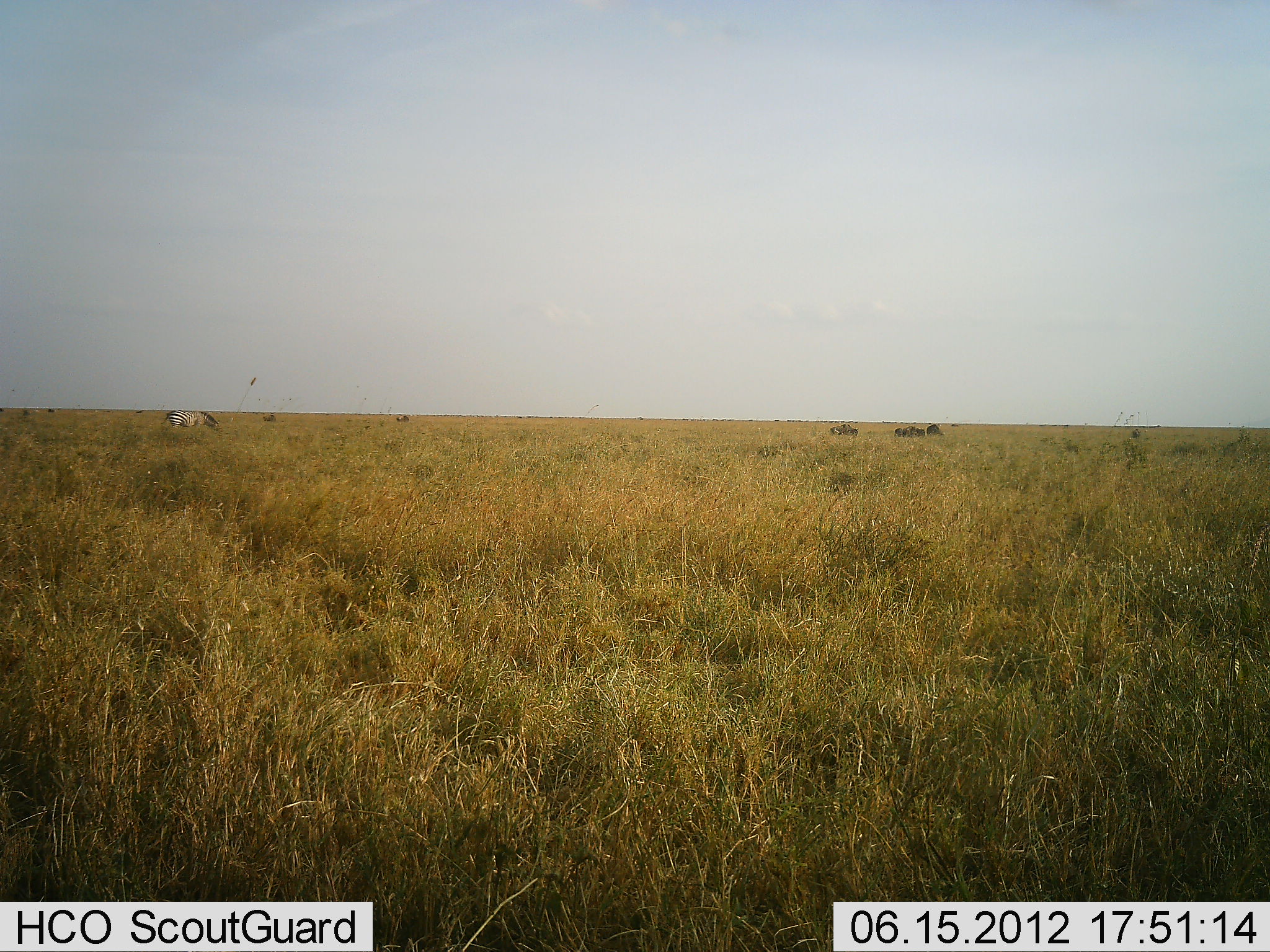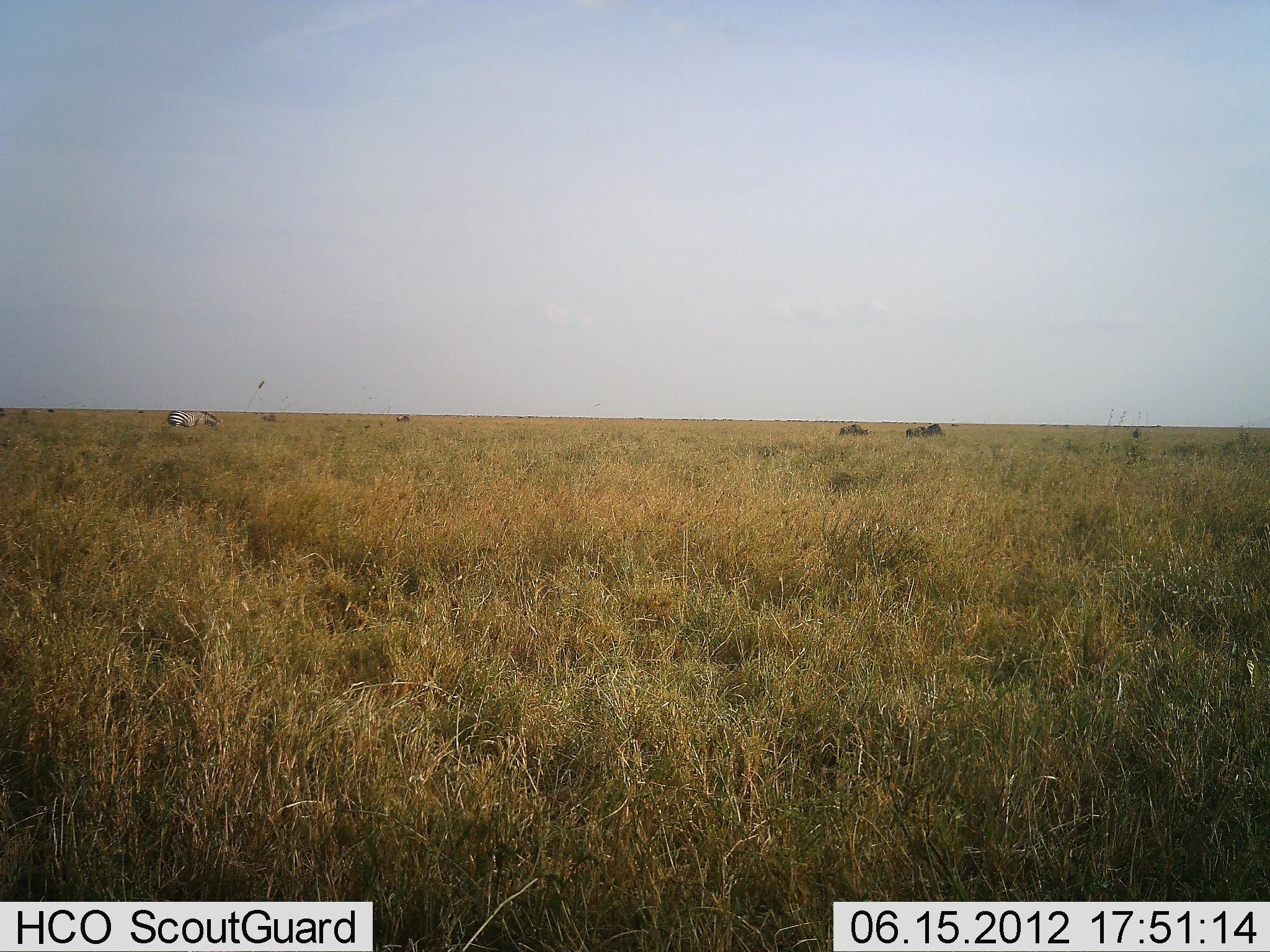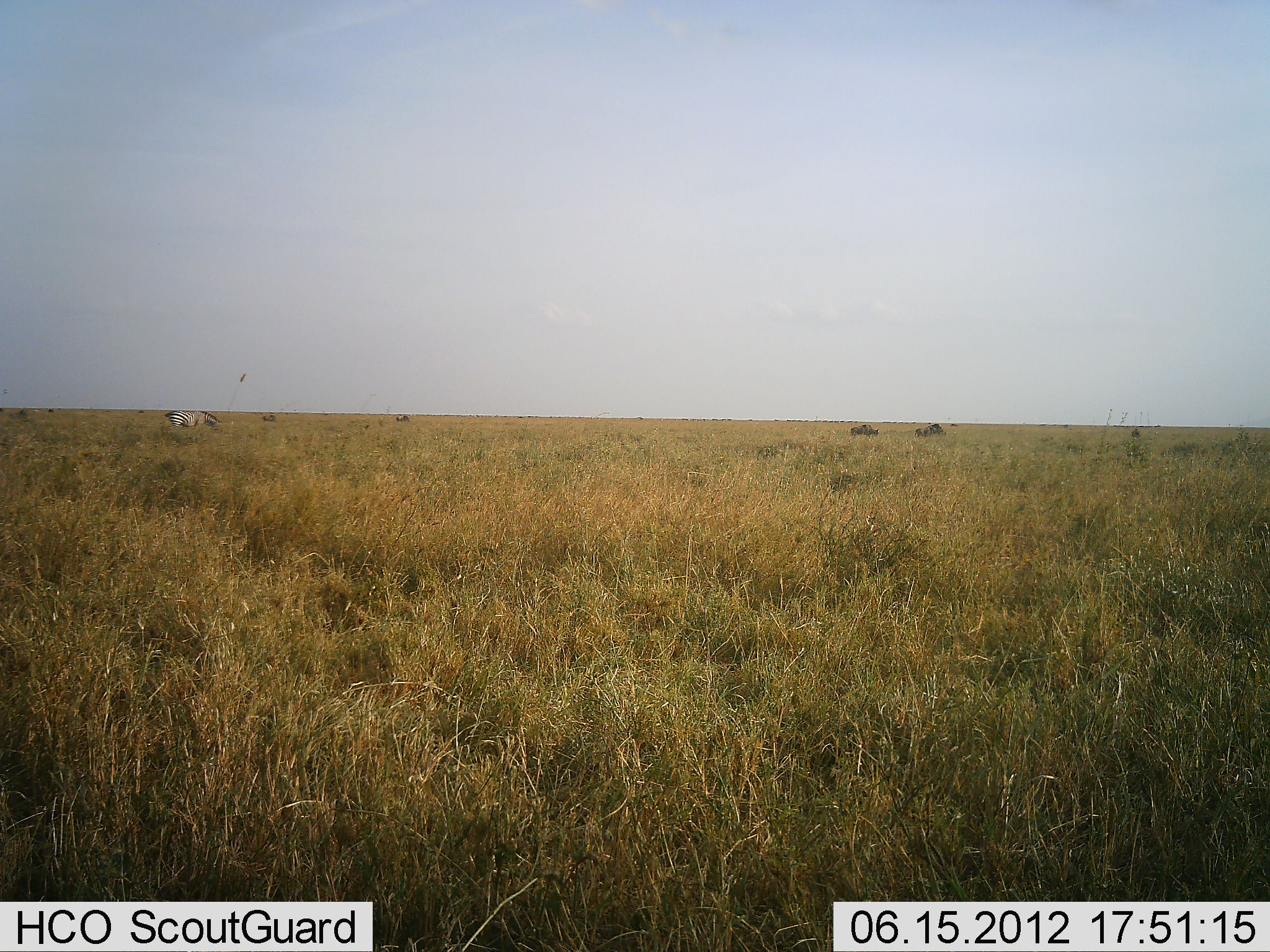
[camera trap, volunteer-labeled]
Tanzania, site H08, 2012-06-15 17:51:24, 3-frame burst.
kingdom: Animalia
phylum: Chordata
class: Mammalia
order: Artiodactyla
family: Bovidae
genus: Connochaetes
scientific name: Connochaetes taurinus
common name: blue wildebeest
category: wildebeest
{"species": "wildebeest (blue wildebeest) (Connochaetes taurinus)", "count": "3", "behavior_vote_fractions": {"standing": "45%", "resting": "0%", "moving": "73%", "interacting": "0%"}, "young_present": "0%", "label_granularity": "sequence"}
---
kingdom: Animalia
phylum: Chordata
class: Mammalia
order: Perissodactyla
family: Equidae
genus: Equus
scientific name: Equus quagga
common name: plains zebra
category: zebra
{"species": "zebra (plains zebra) (Equus quagga)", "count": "1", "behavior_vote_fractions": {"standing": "54%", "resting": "0%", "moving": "0%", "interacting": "0%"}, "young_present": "0%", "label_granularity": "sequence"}